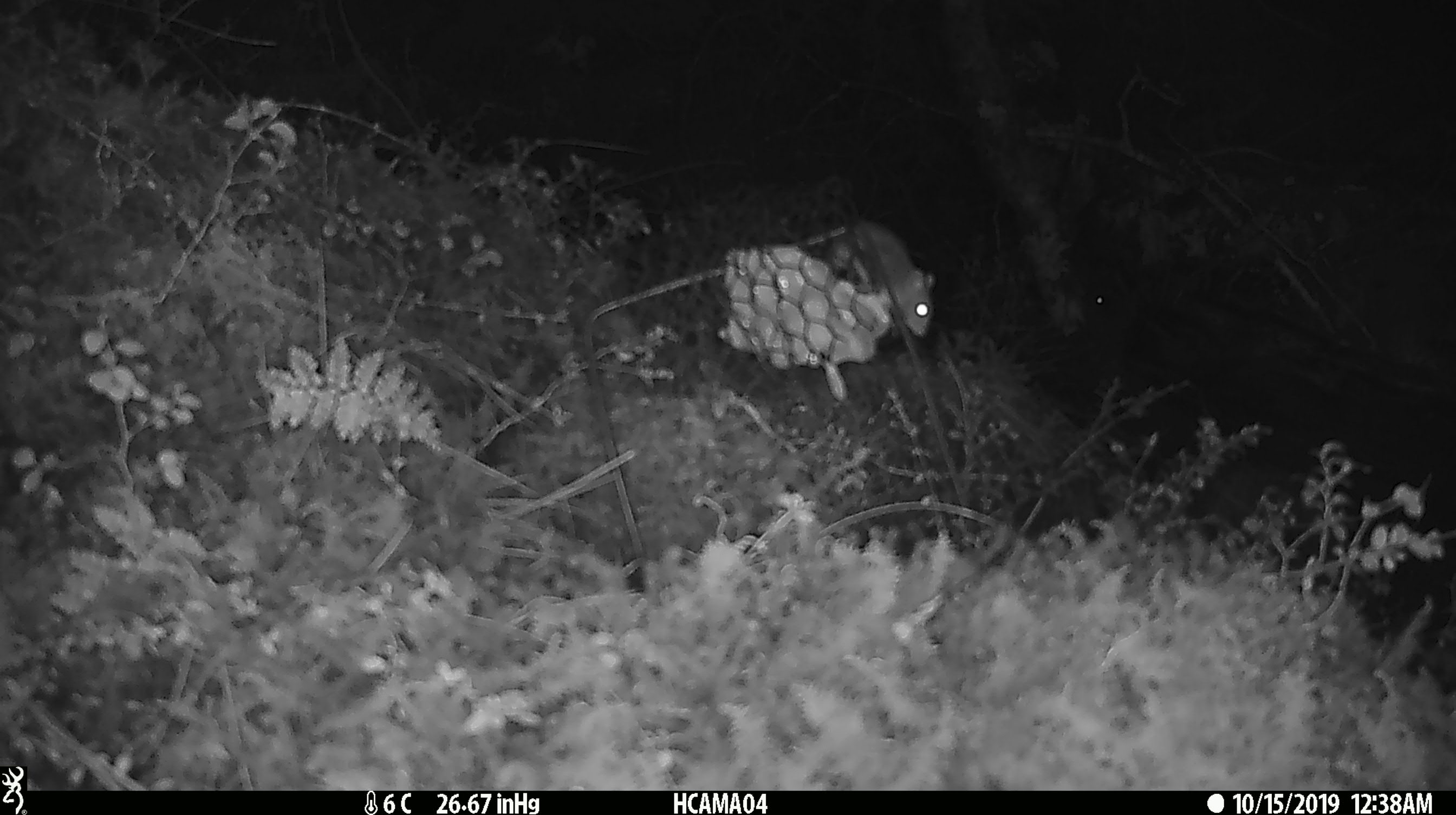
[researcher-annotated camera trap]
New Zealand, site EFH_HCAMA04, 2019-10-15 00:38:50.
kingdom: Animalia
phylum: Chordata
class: Mammalia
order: Rodentia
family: Muridae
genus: Mus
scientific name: Mus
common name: mouse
Mouse (Mus).